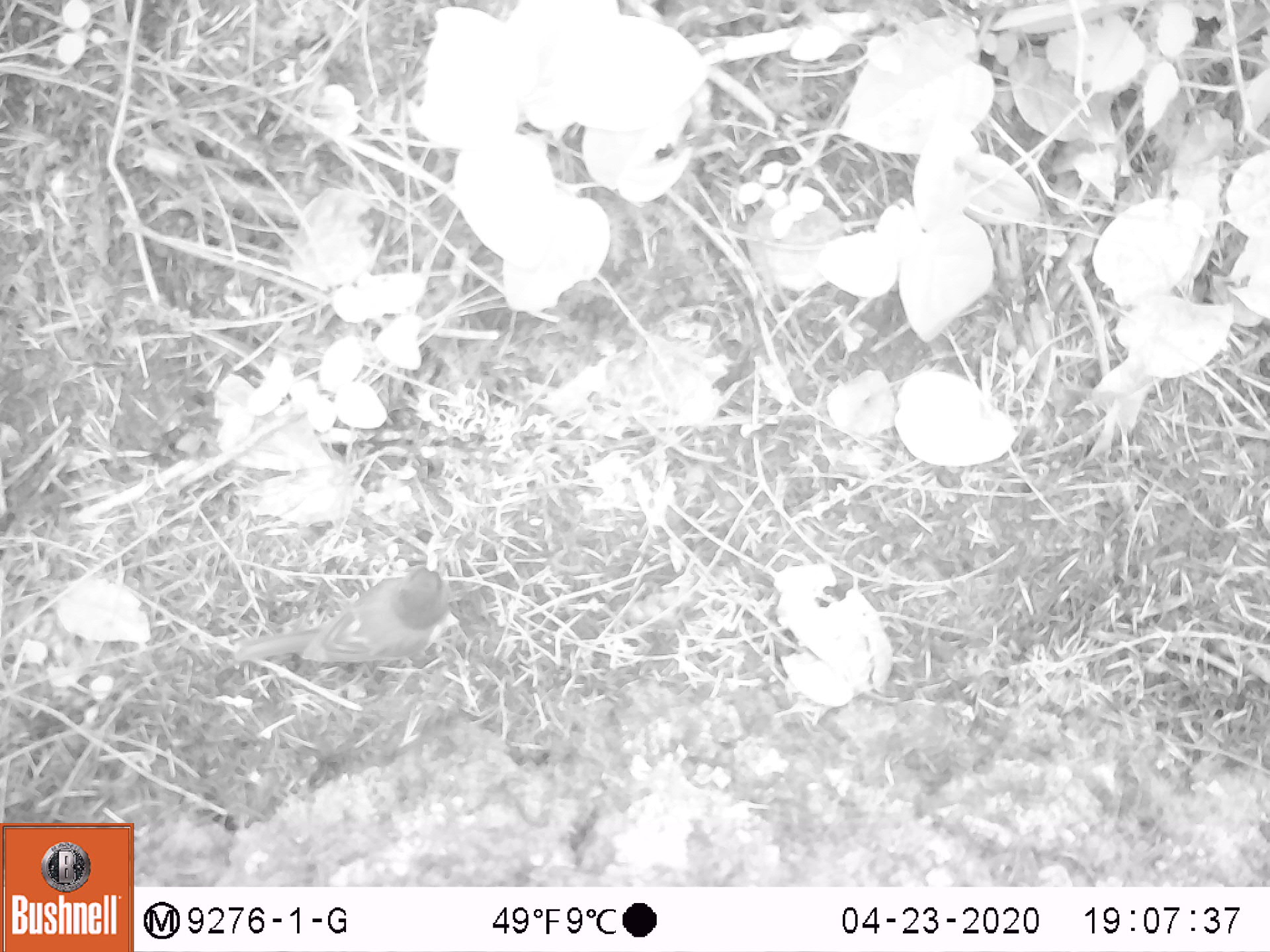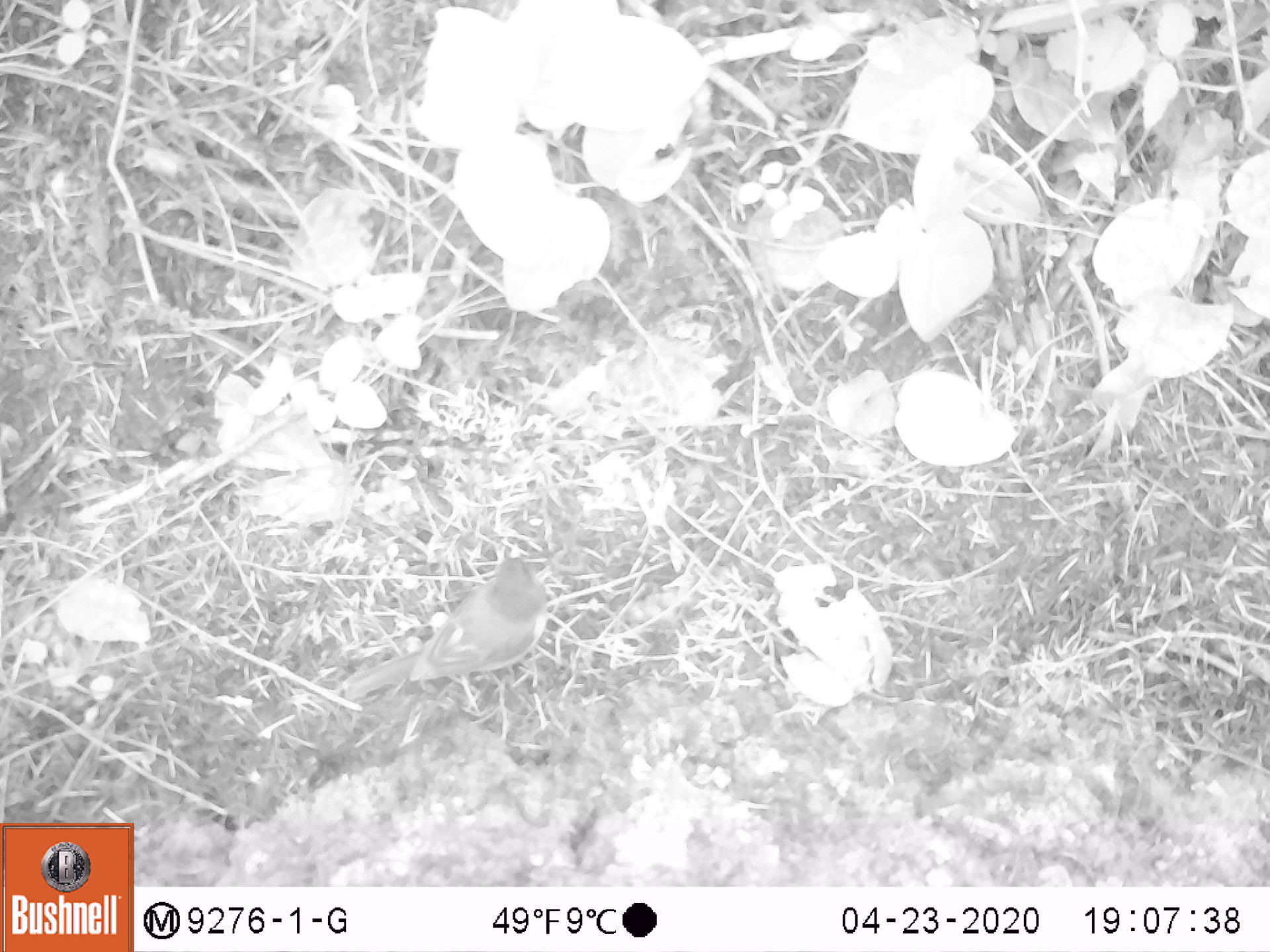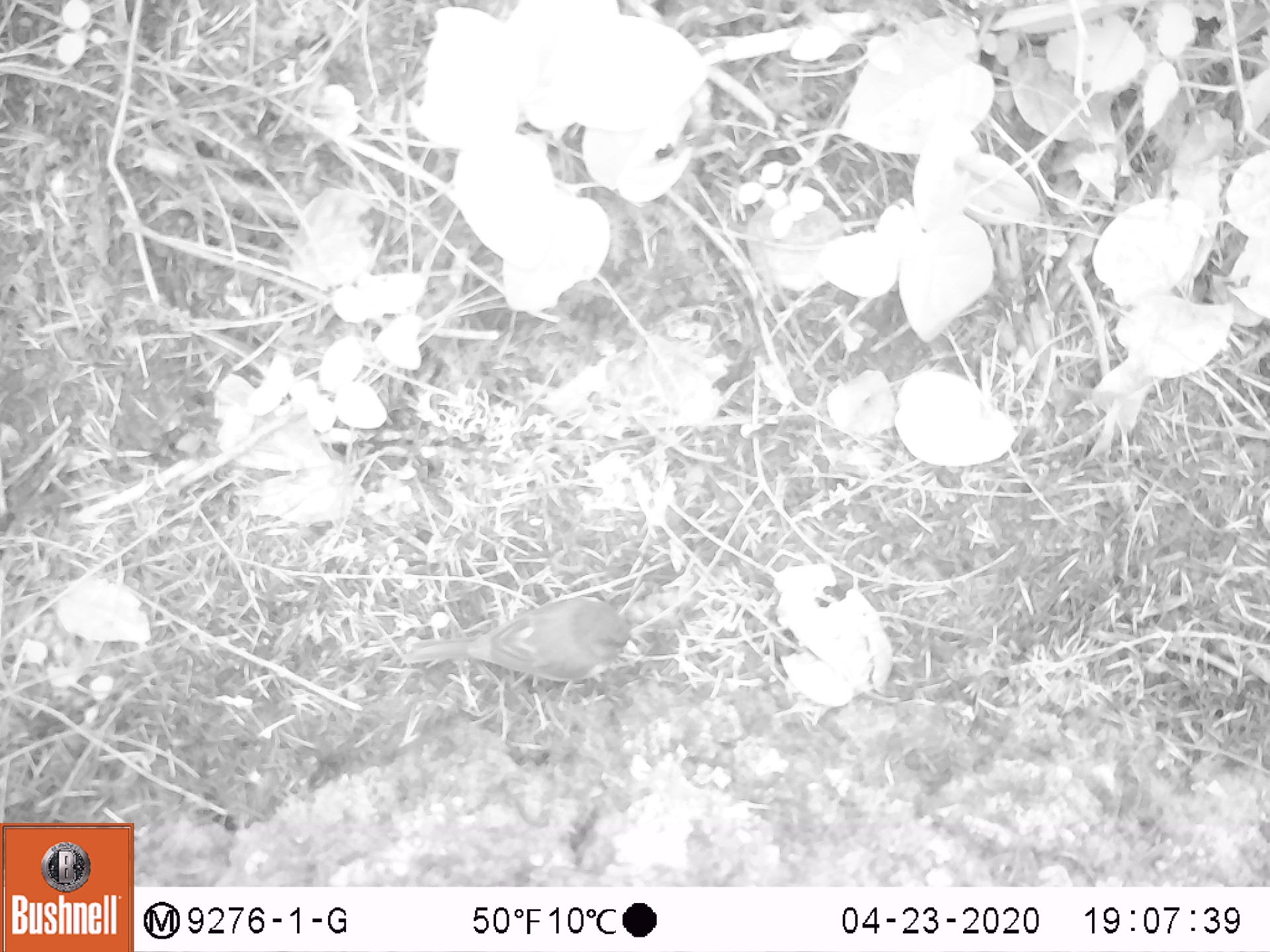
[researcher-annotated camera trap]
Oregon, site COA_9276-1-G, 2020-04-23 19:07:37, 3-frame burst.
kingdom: Animalia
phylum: Chordata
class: Aves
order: Passeriformes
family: Passerellidae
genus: Junco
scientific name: Junco hyemalis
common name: dark-eyed junco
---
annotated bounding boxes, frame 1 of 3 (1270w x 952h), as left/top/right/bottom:
dark-eyed junco: 238/555/455/672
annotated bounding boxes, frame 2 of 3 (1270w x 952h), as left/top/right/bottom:
dark-eyed junco: 349/543/558/705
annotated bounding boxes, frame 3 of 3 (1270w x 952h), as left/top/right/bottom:
dark-eyed junco: 394/590/650/697